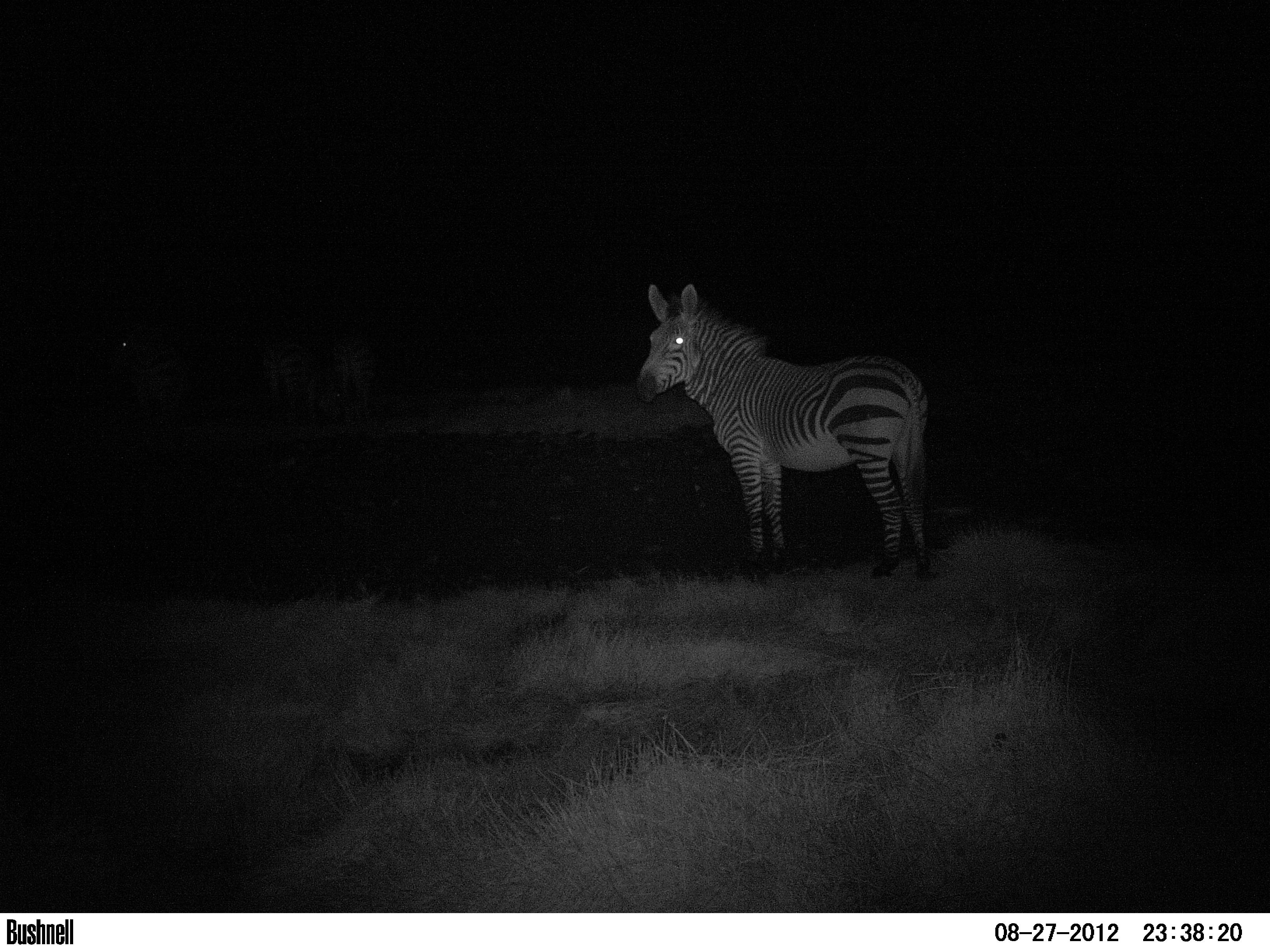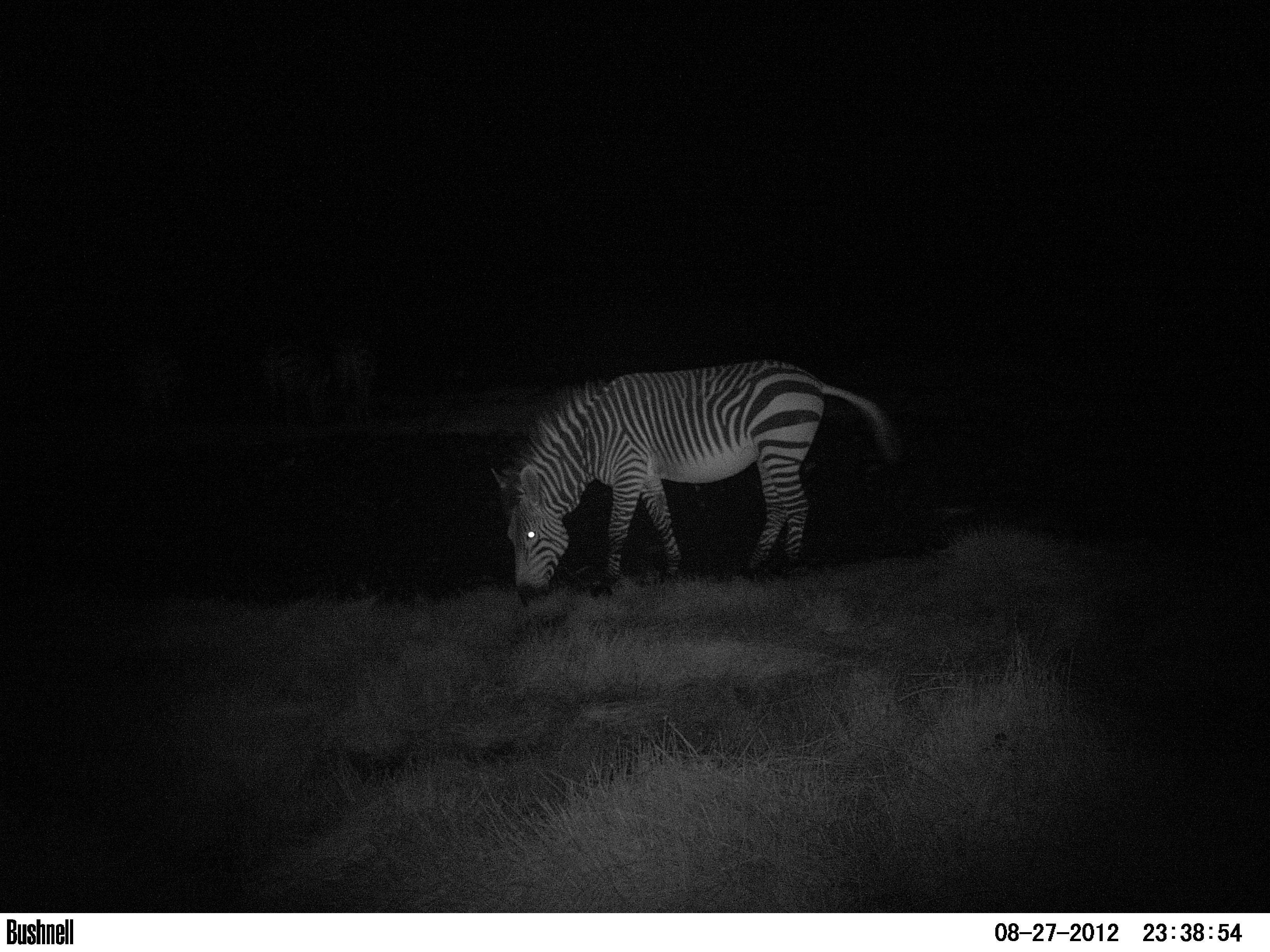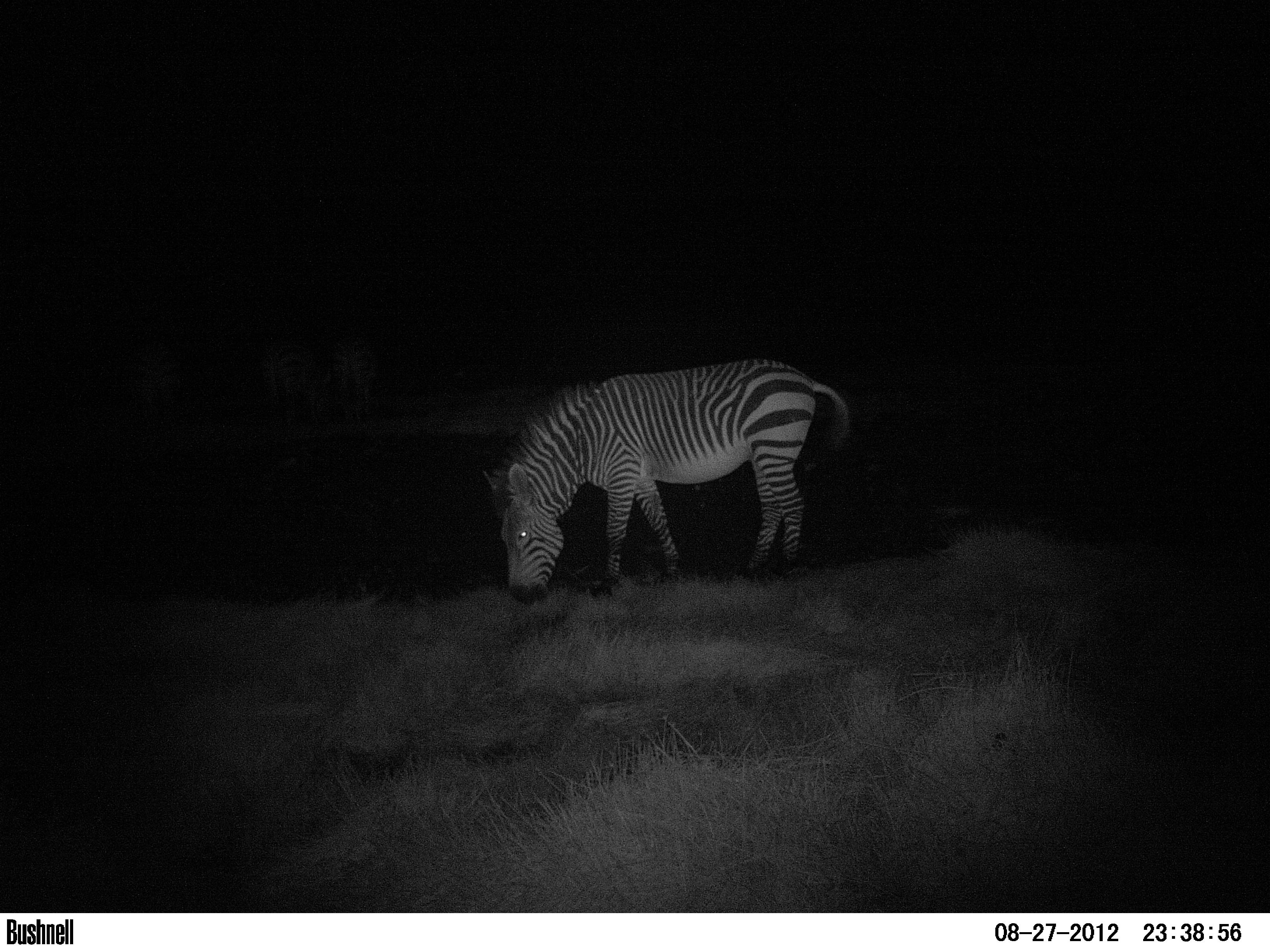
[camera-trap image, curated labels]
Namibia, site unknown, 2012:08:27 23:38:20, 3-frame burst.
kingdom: Animalia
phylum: Chordata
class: Mammalia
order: Perissodactyla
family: Equidae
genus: Equus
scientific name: Equus zebra hartmannae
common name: hartmann's mountain zebra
Equus zebra hartmannae (hartmann's mountain zebra).